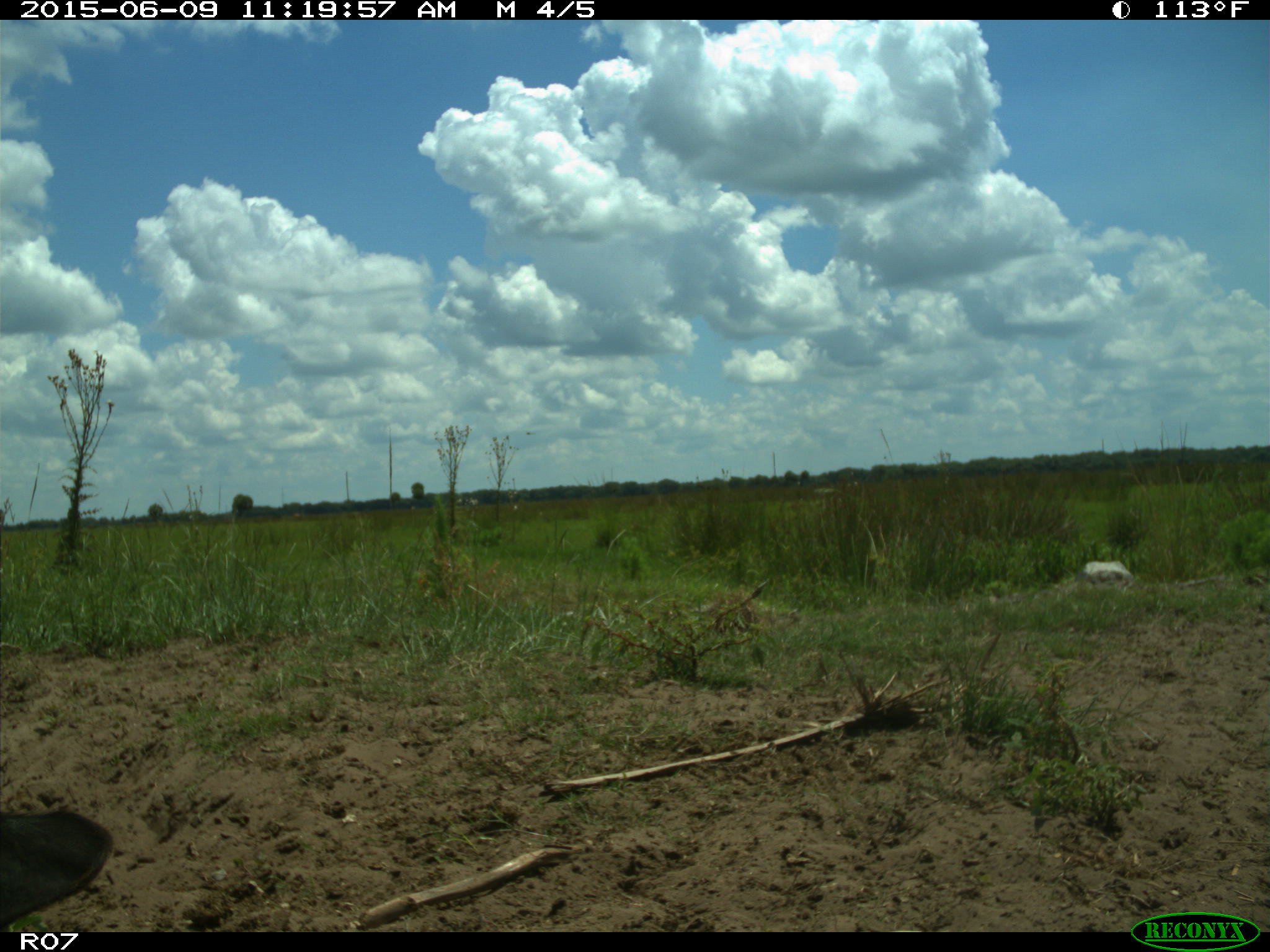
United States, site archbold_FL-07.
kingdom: Animalia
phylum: Chordata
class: Mammalia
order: Artiodactyla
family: Bovidae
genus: Bos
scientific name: Bos taurus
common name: domestic cow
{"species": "Bos taurus (domestic cow)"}